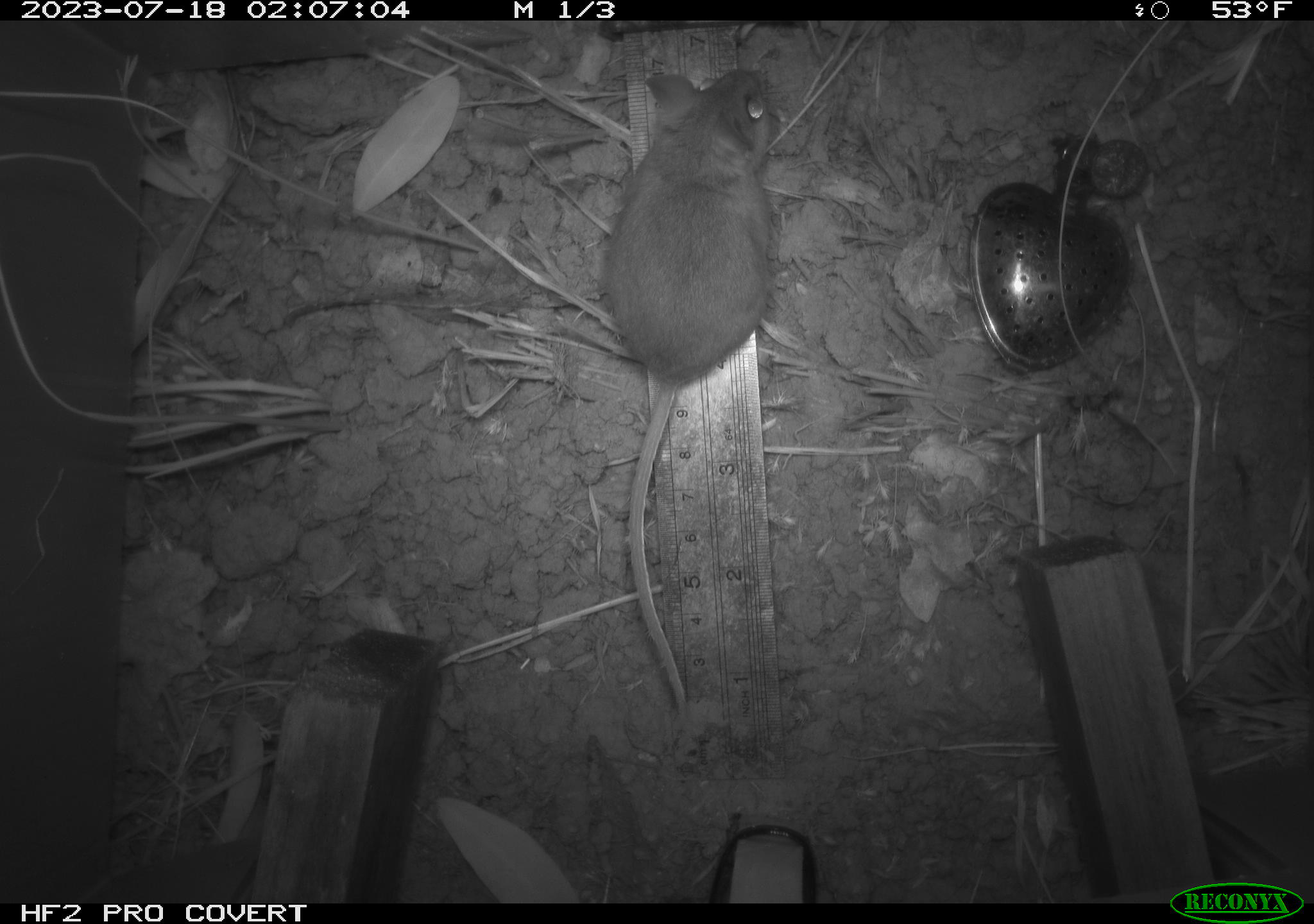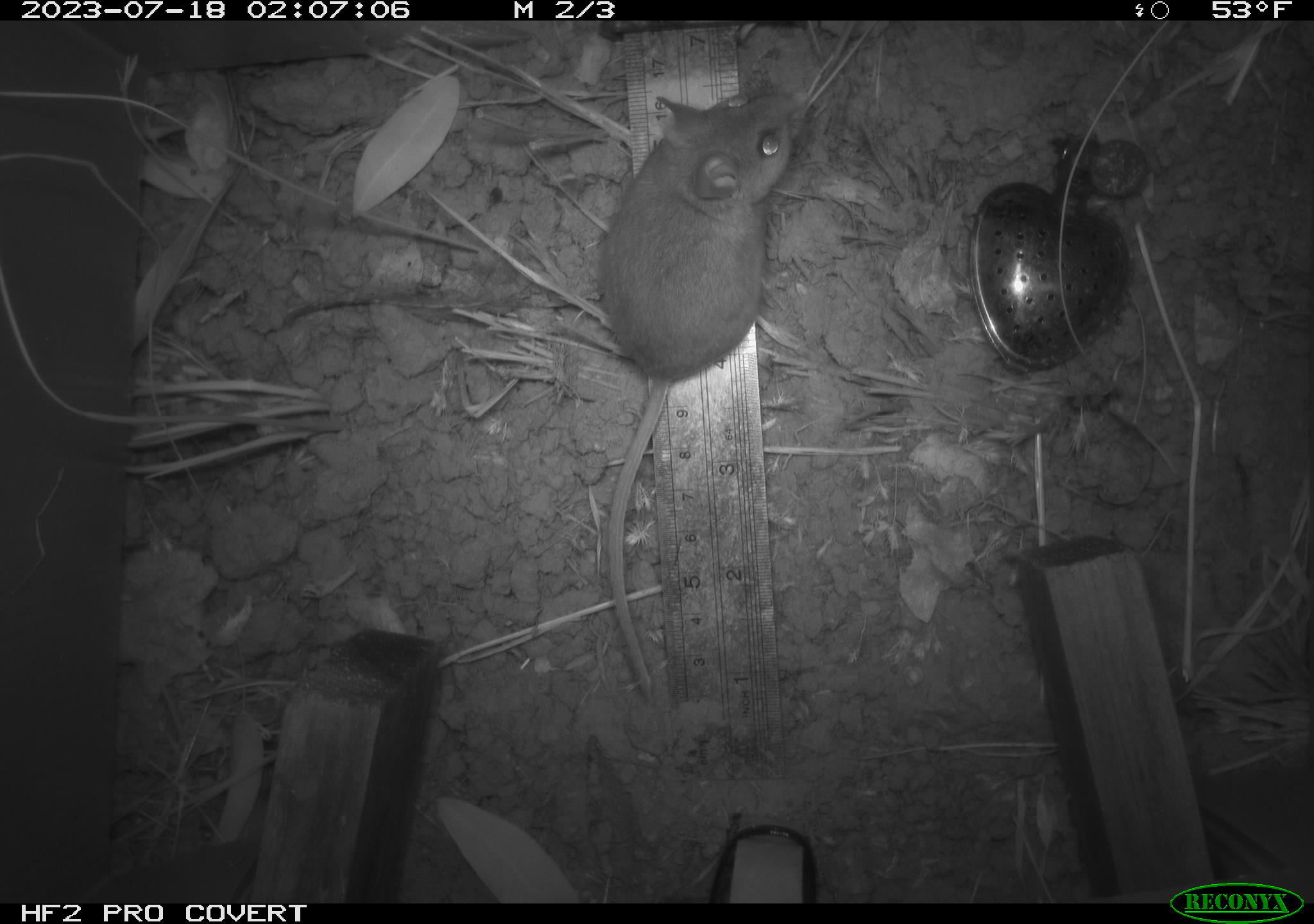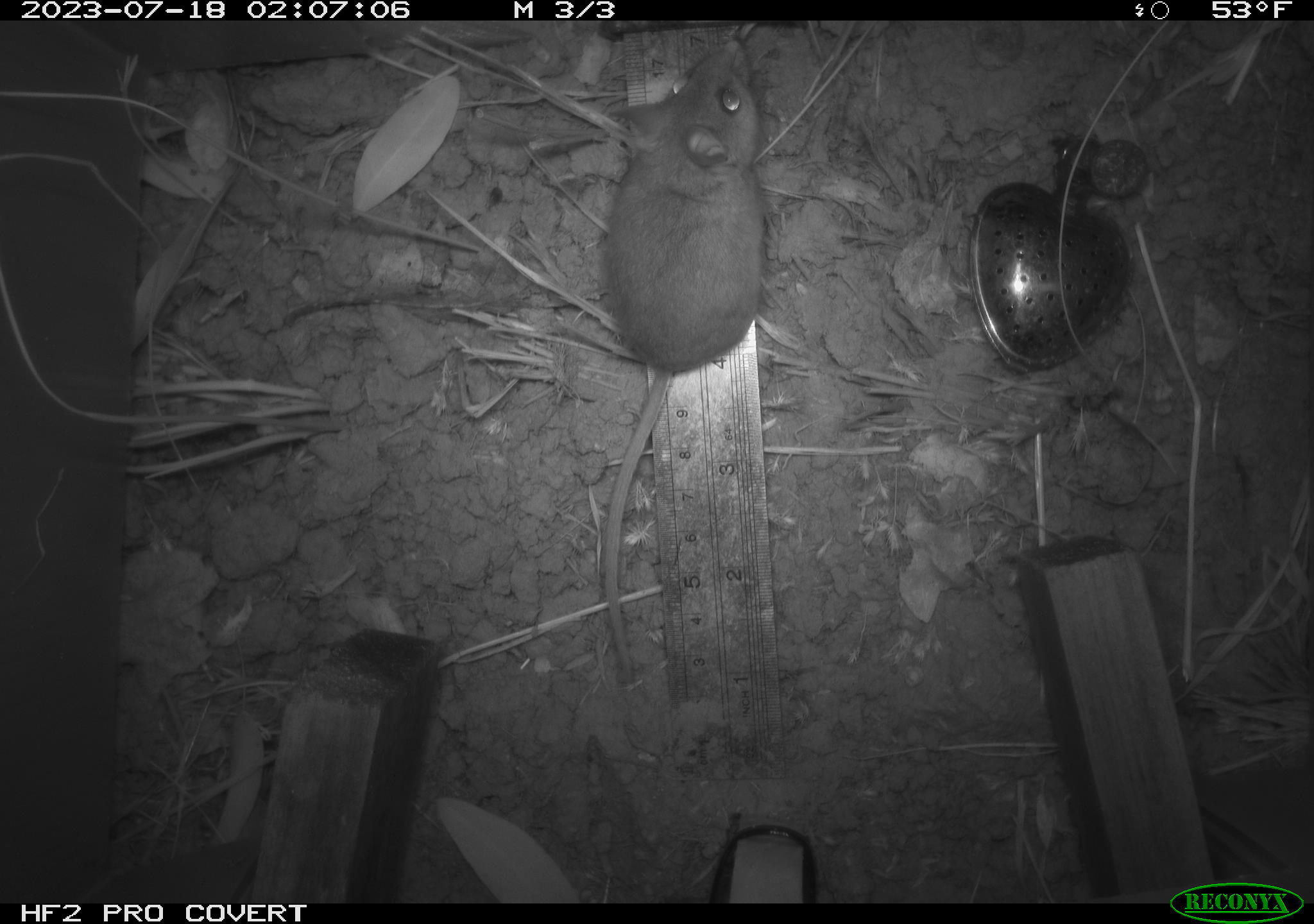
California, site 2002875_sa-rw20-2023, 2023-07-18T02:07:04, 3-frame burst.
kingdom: Animalia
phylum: Chordata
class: Mammalia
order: Rodentia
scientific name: Rodentia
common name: mouse species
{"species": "mouse species (Rodentia)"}